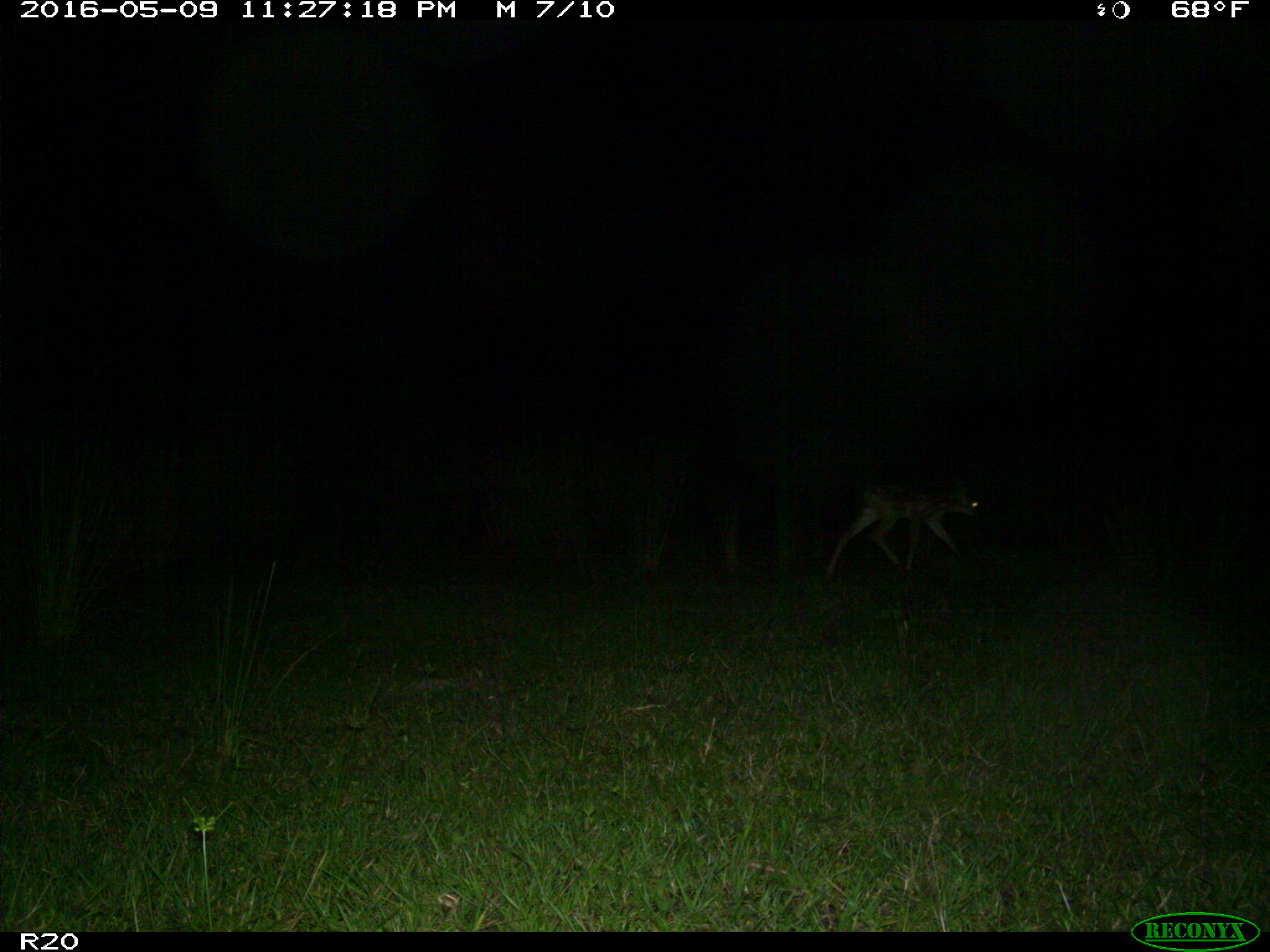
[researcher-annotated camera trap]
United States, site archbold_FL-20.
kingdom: Animalia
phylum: Chordata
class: Mammalia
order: Artiodactyla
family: Cervidae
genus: Odocoileus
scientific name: Odocoileus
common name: deer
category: unidentified deer